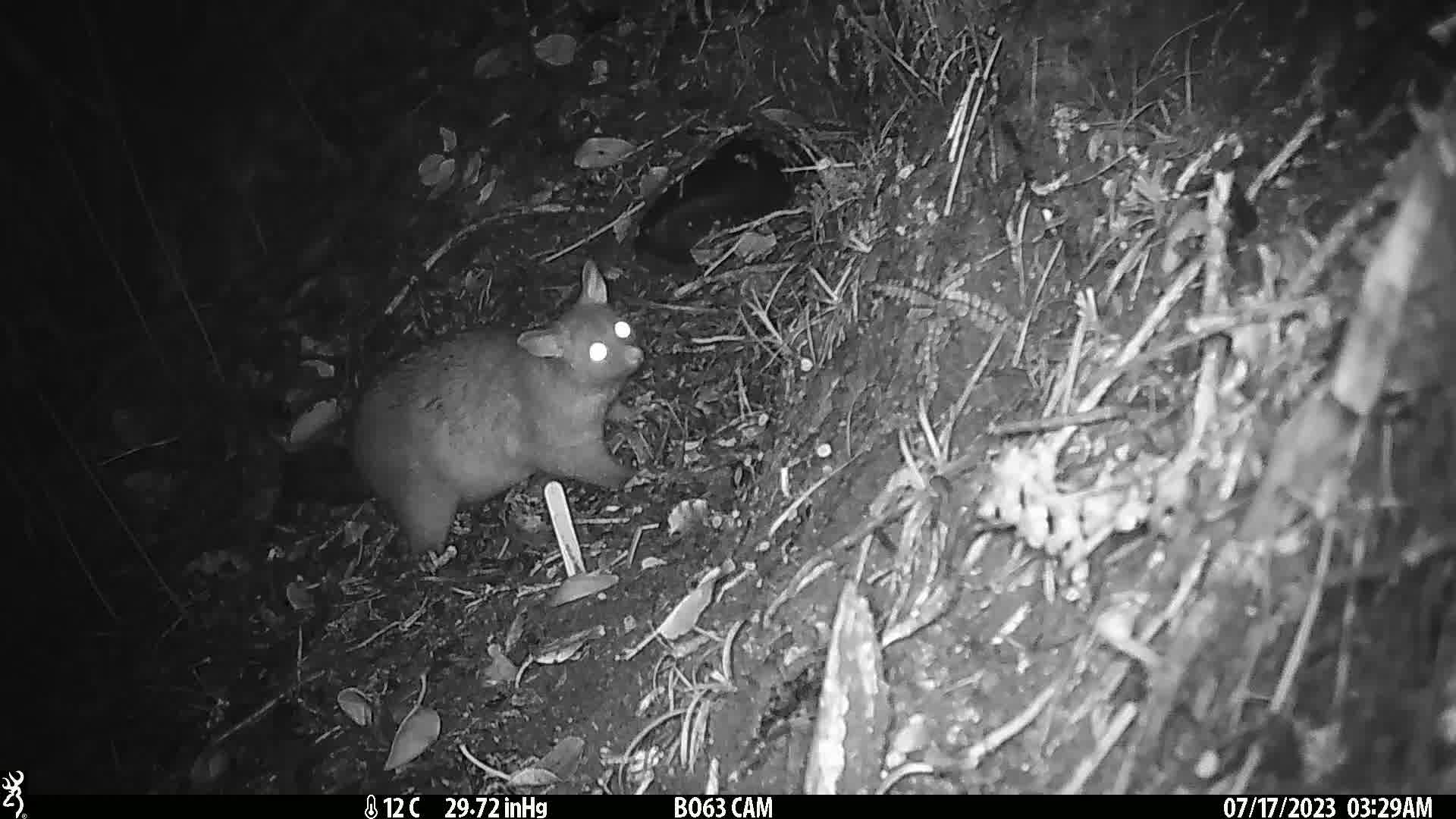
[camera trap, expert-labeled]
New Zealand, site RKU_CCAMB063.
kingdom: Animalia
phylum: Chordata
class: Mammalia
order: Diprotodontia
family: Phalangeridae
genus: Trichosurus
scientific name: Trichosurus vulpecula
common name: common brushtail possum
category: possum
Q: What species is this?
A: Possum (common brushtail possum) (Trichosurus vulpecula).